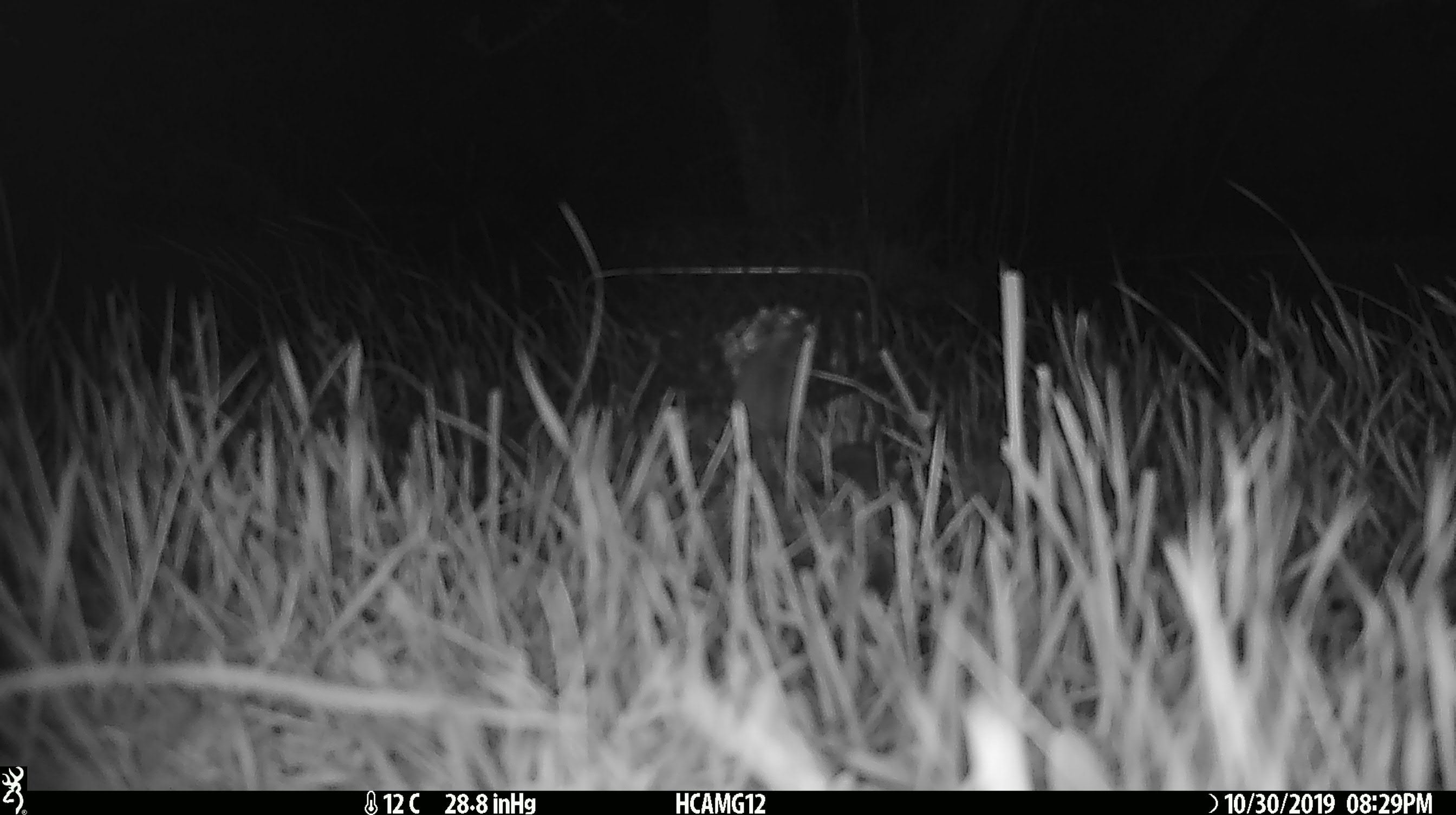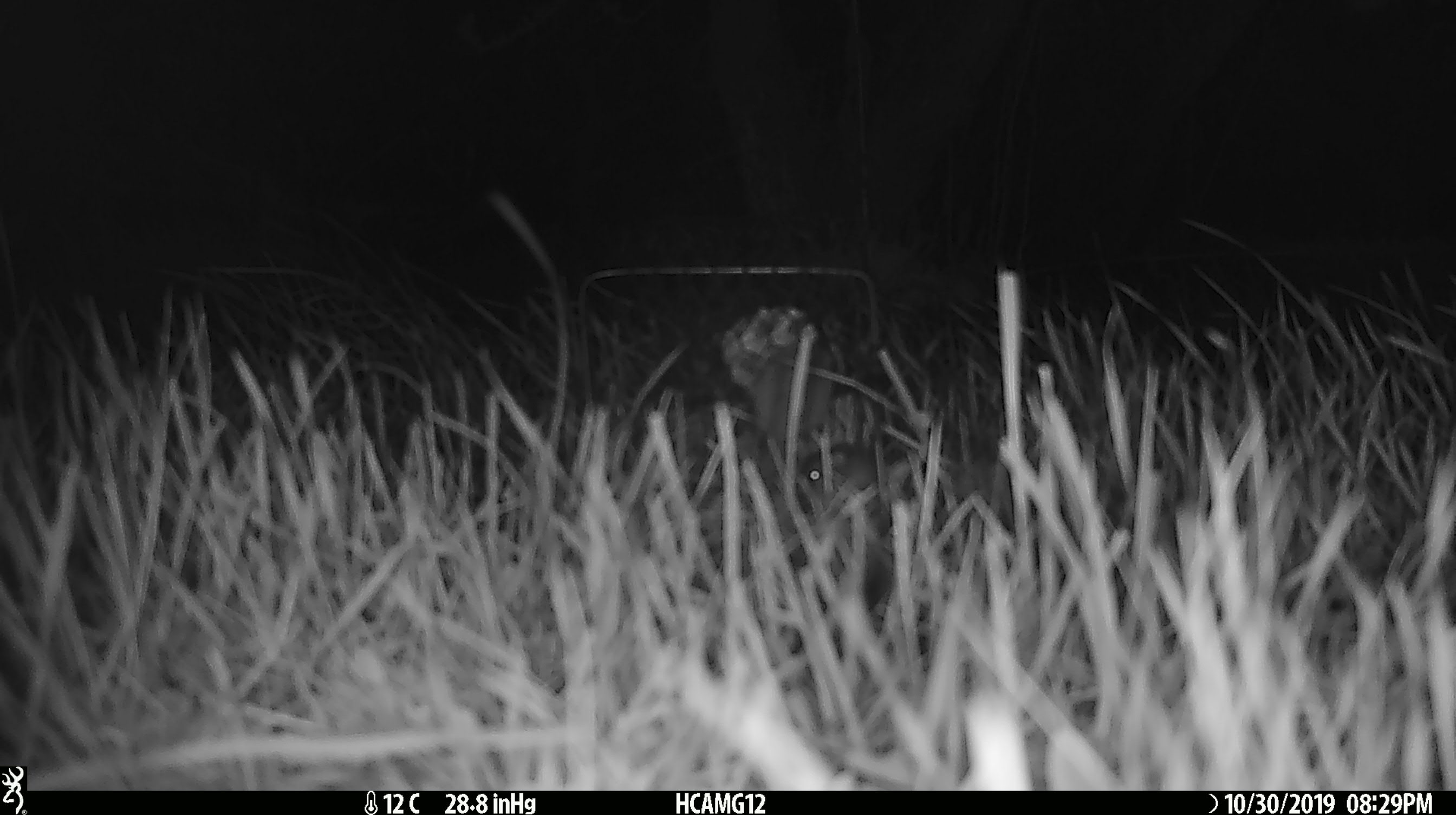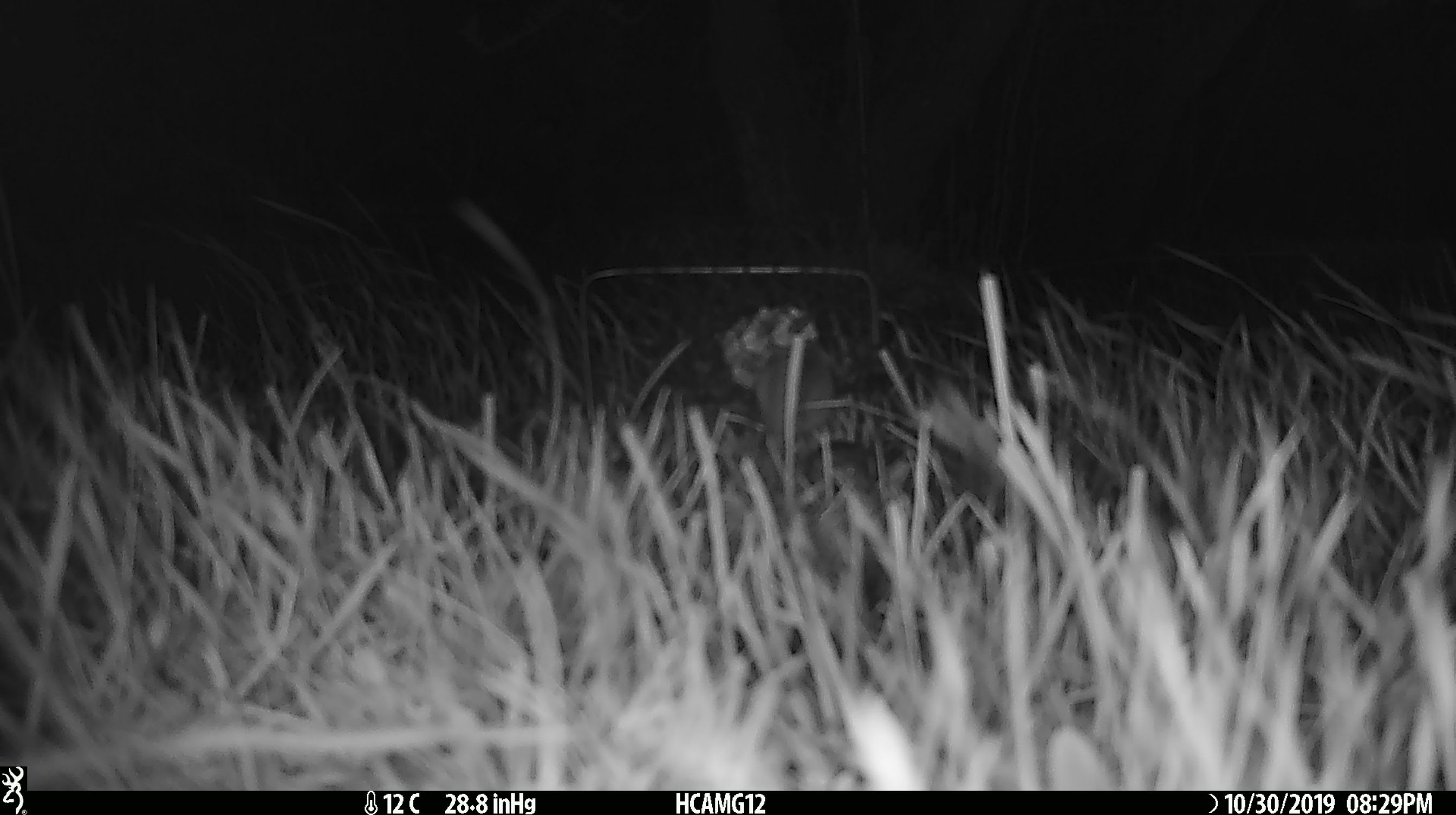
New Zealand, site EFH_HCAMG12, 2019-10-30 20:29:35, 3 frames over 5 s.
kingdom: Animalia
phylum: Chordata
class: Mammalia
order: Rodentia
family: Muridae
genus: Mus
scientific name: Mus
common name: mouse